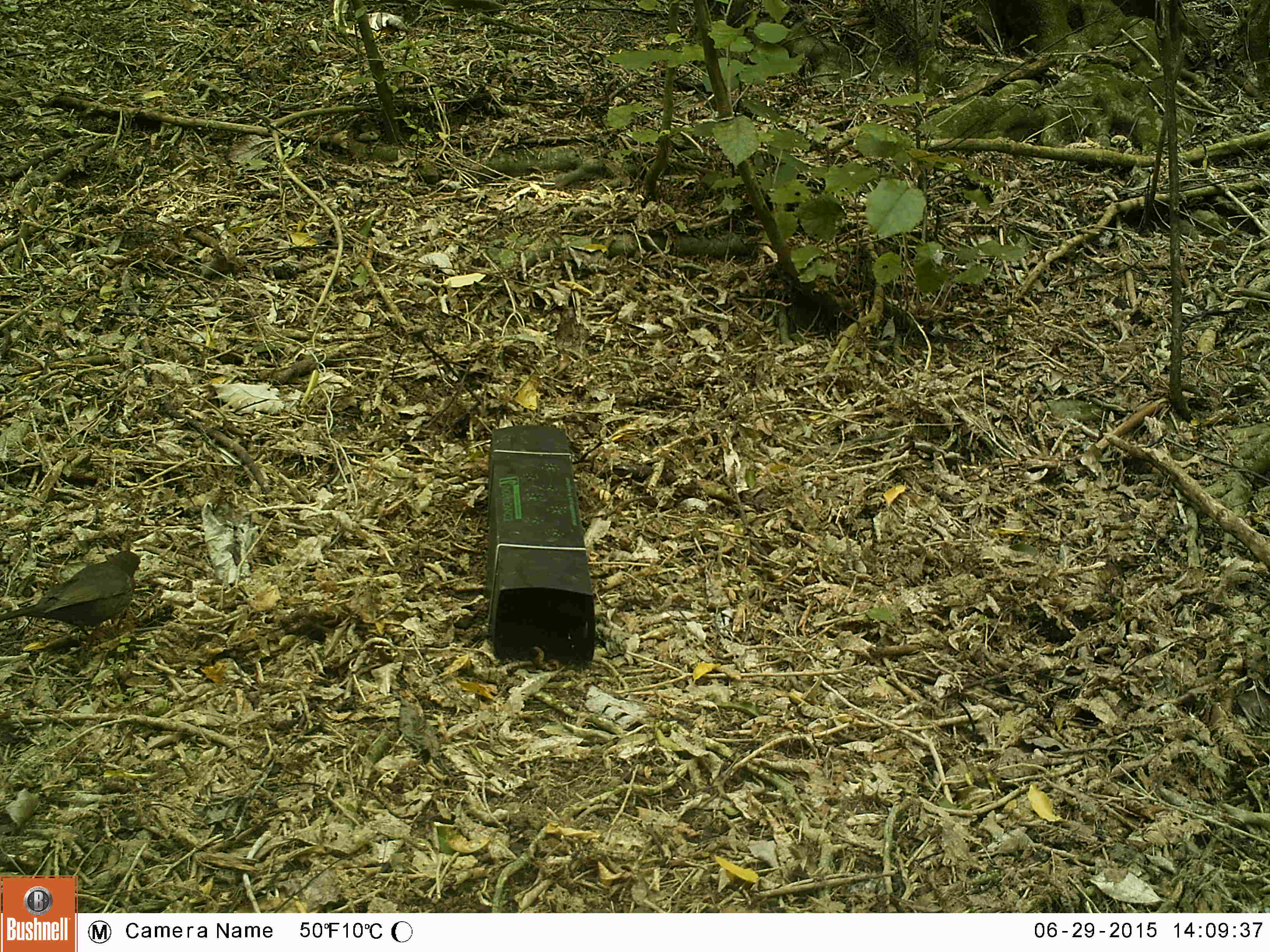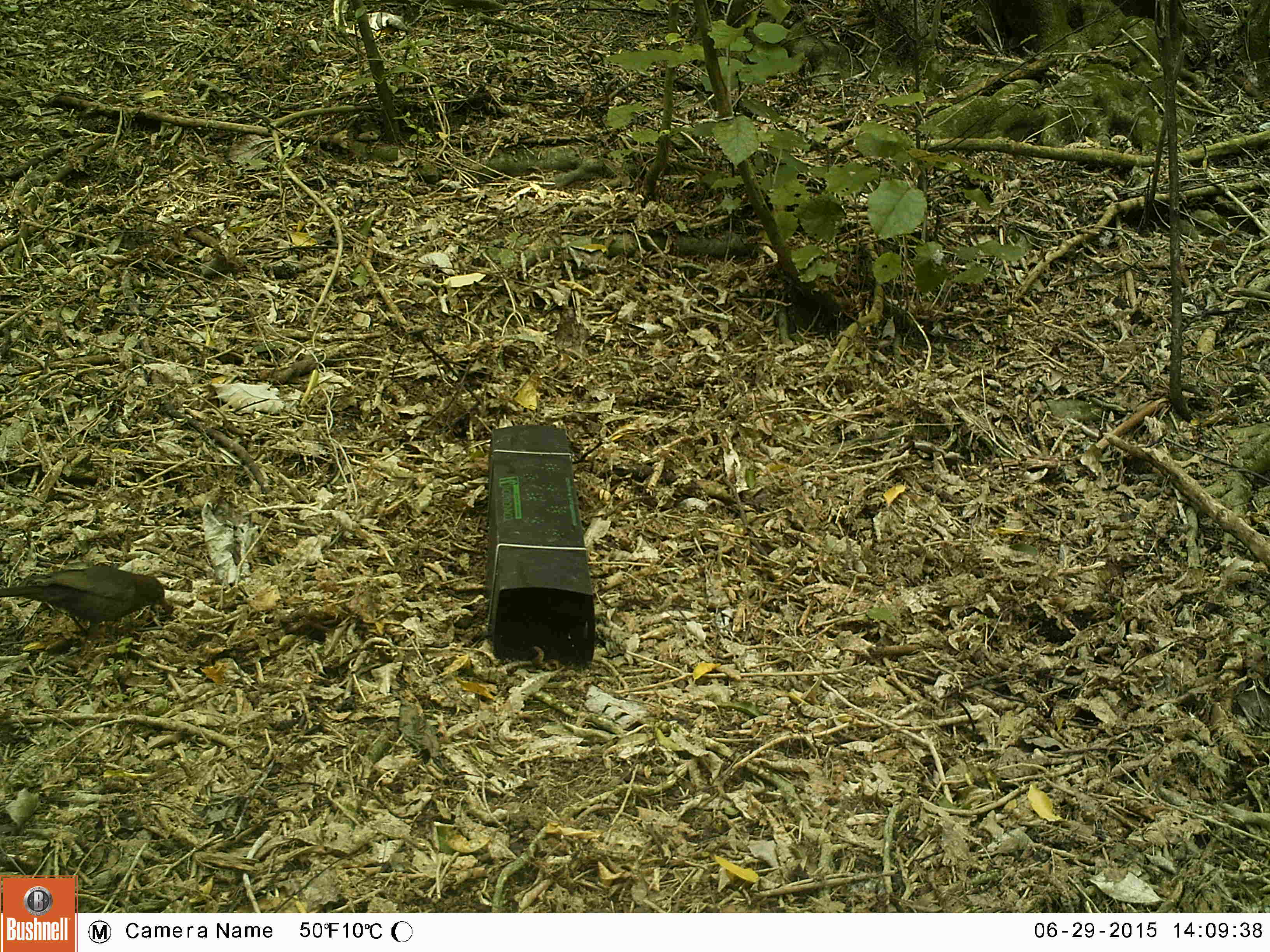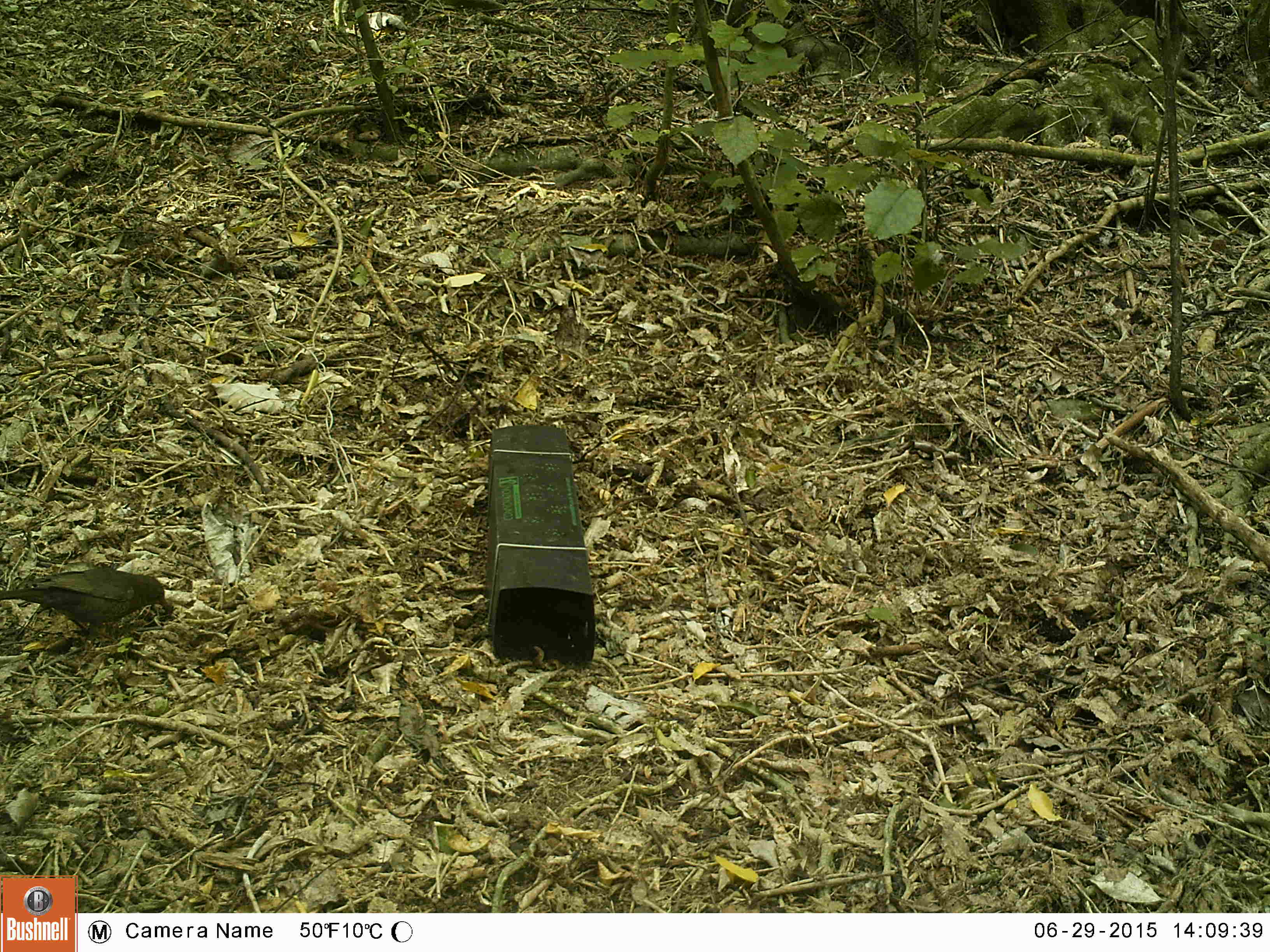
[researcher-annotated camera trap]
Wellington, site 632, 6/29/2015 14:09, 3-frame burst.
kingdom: Animalia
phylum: Chordata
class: Aves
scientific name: Aves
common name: bird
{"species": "bird (Aves)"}